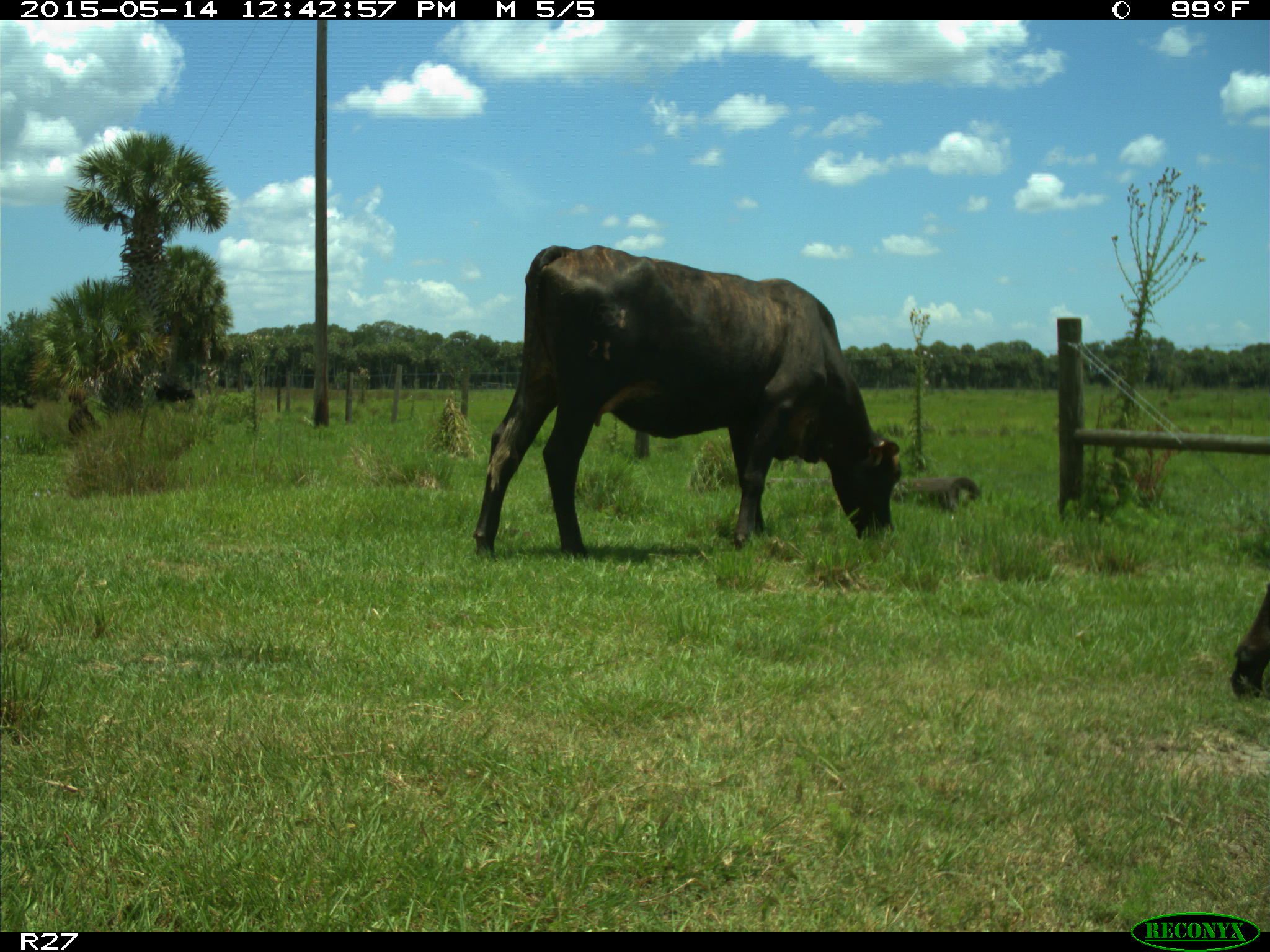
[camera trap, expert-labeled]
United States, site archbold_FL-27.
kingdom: Animalia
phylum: Chordata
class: Mammalia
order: Artiodactyla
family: Bovidae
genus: Bos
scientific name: Bos taurus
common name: domestic cow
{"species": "Bos taurus (domestic cow)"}